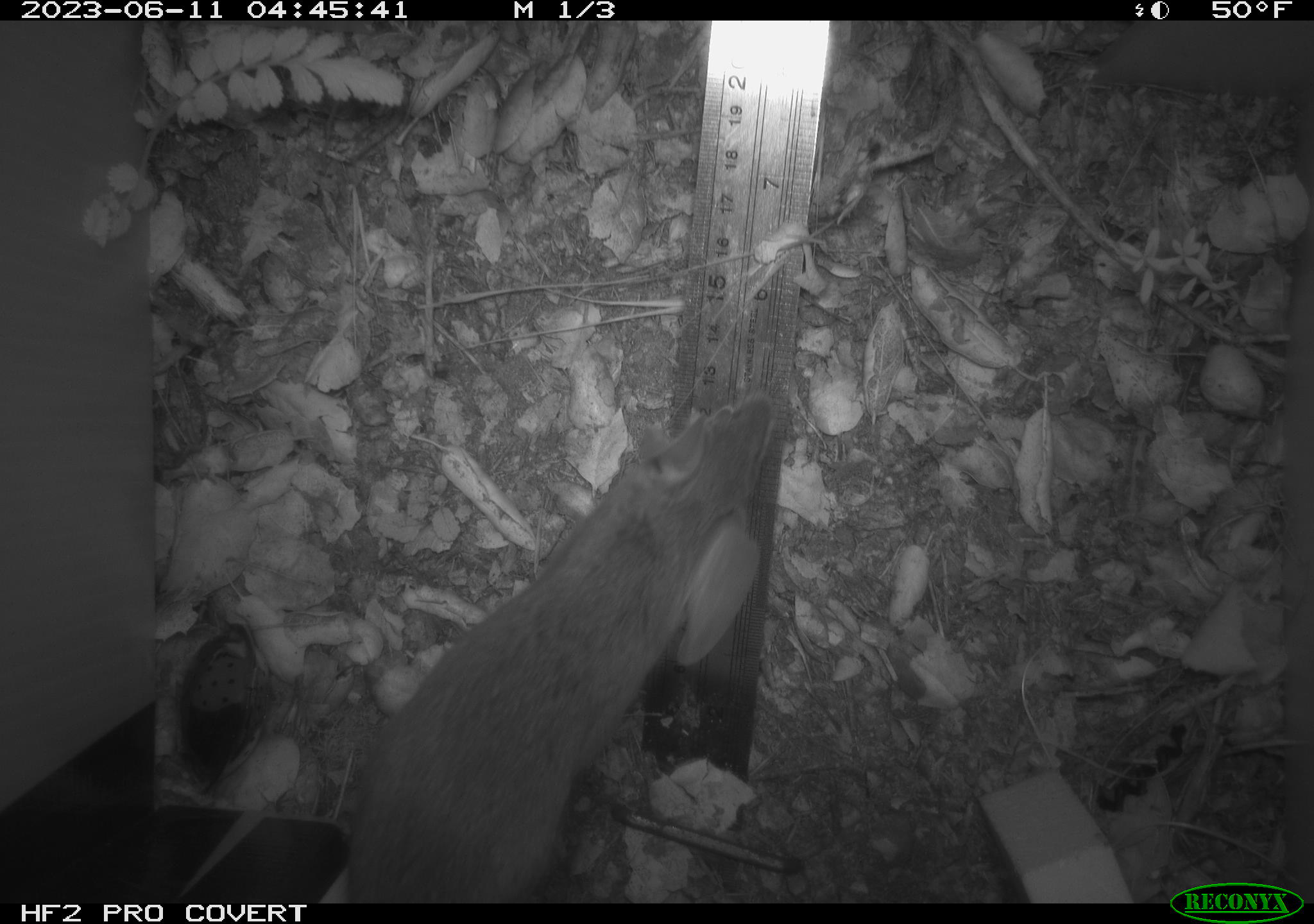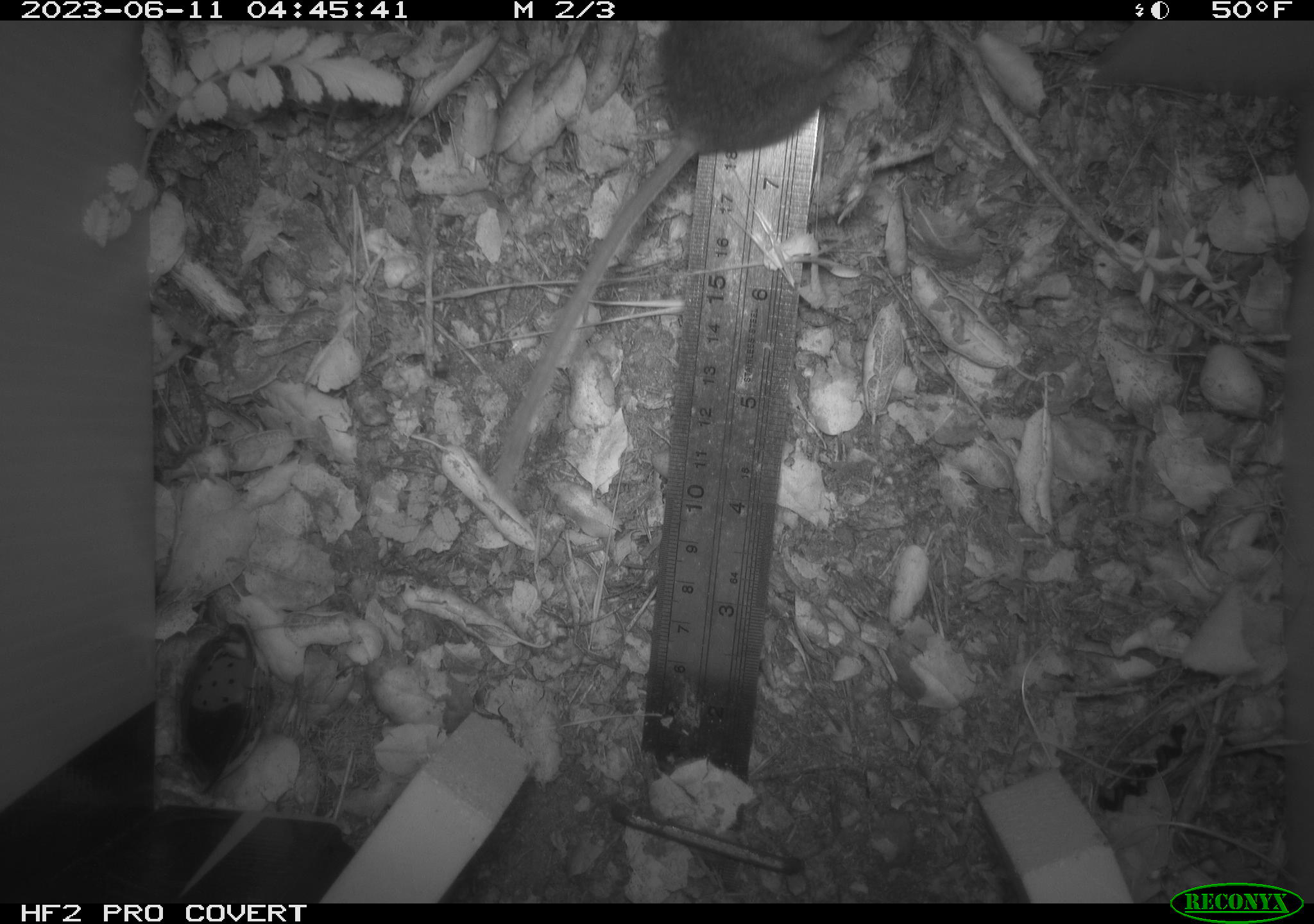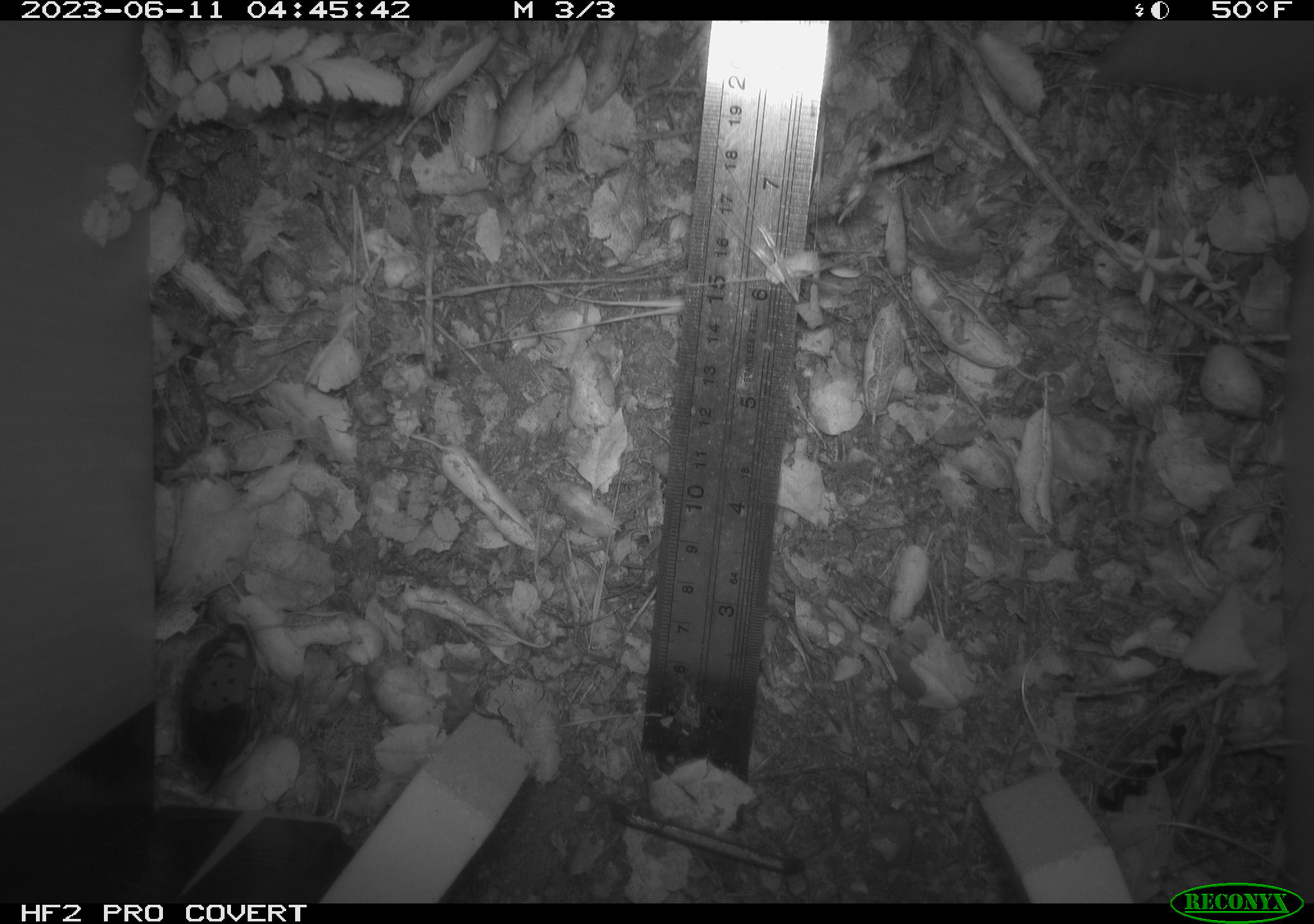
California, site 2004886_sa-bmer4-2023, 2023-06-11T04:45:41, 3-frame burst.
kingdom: Animalia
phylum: Chordata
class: Mammalia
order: Rodentia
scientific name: Rodentia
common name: mouse species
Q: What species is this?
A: Mouse species (Rodentia).